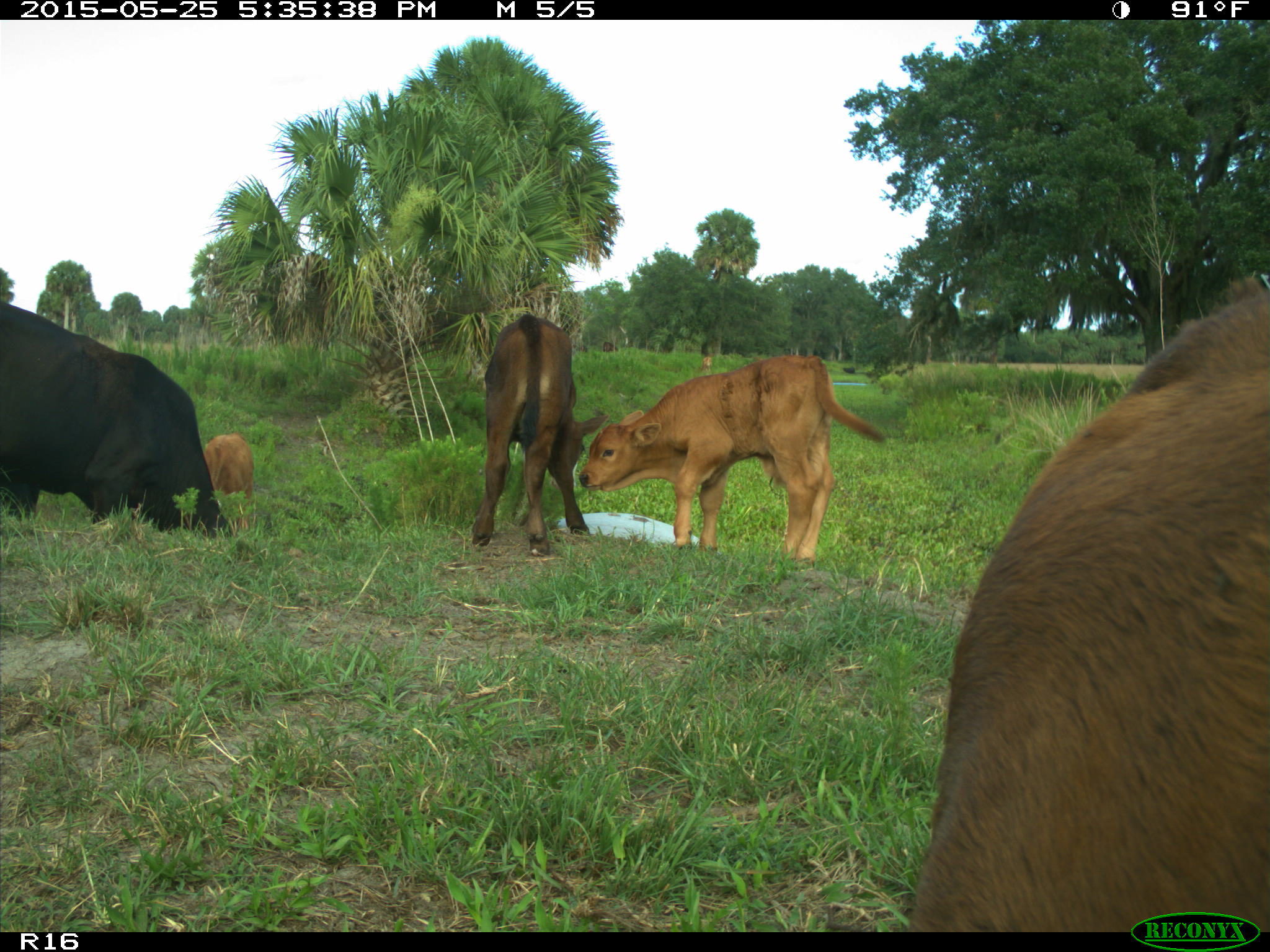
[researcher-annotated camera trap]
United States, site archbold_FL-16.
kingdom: Animalia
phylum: Chordata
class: Mammalia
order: Artiodactyla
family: Bovidae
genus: Bos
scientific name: Bos taurus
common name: domestic cow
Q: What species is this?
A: Bos taurus (domestic cow).